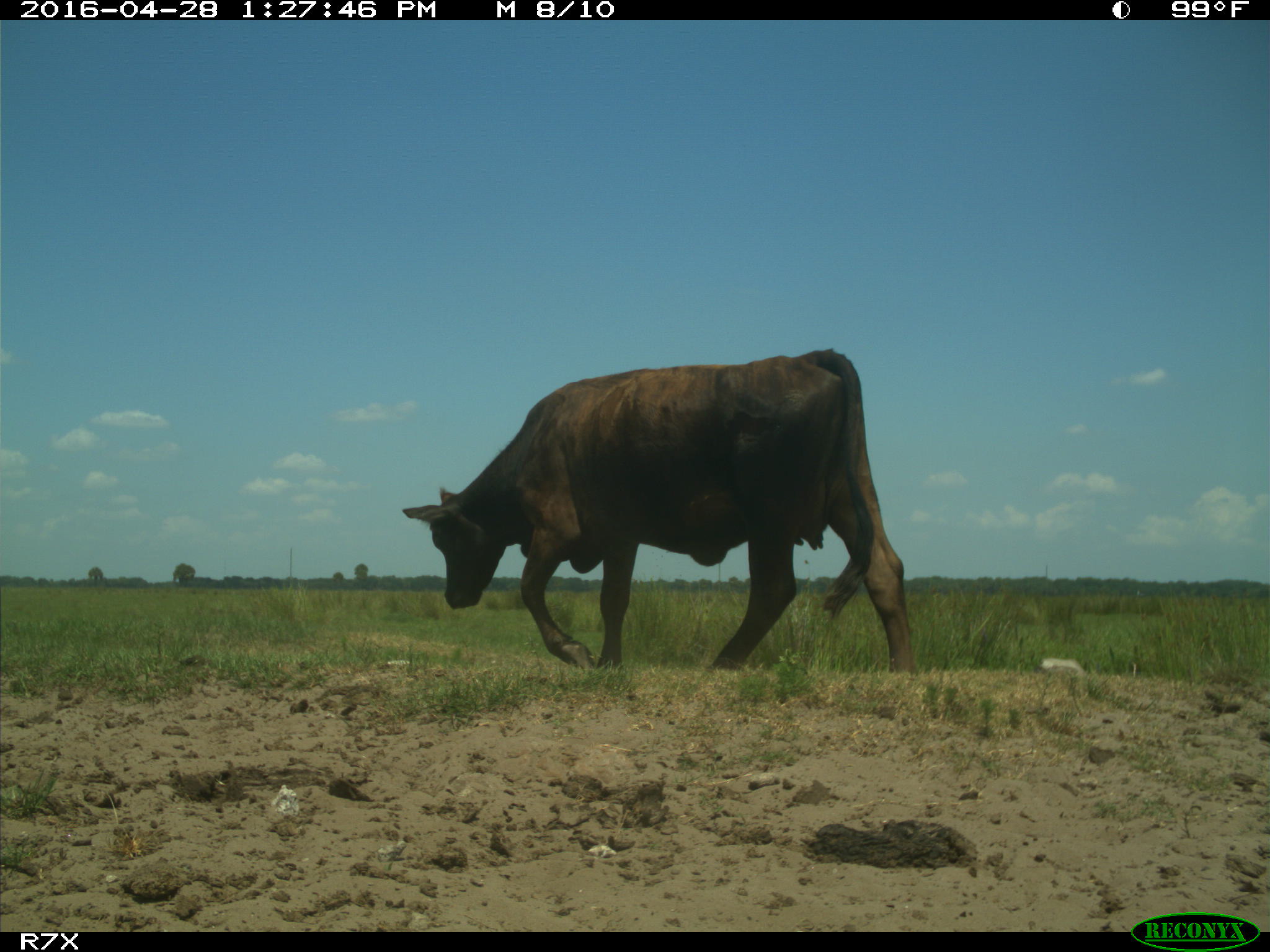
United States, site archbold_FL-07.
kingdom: Animalia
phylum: Chordata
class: Mammalia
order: Artiodactyla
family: Bovidae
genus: Bos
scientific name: Bos taurus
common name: domestic cow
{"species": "Bos taurus (domestic cow)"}